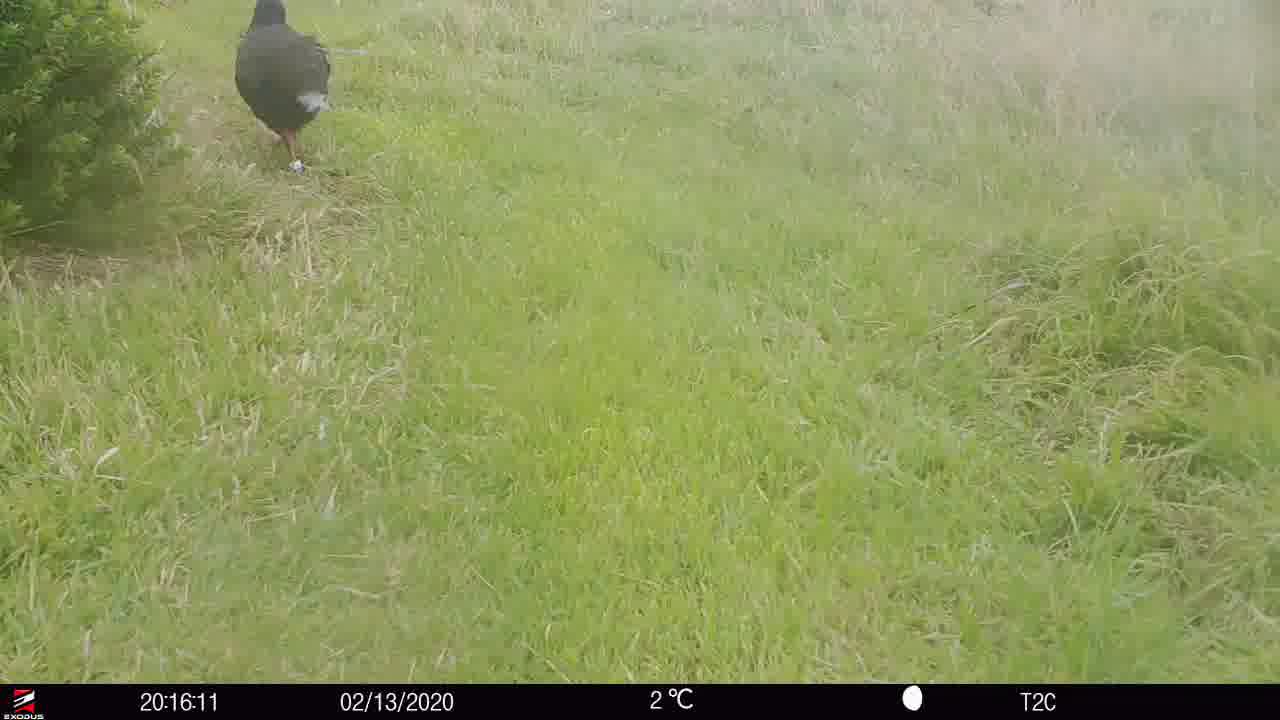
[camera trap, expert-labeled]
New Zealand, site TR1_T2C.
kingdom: Animalia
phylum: Chordata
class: Aves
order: Gruiformes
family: Rallidae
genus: Porphyrio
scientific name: Porphyrio mantelli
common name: takahe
Takahe (Porphyrio mantelli).